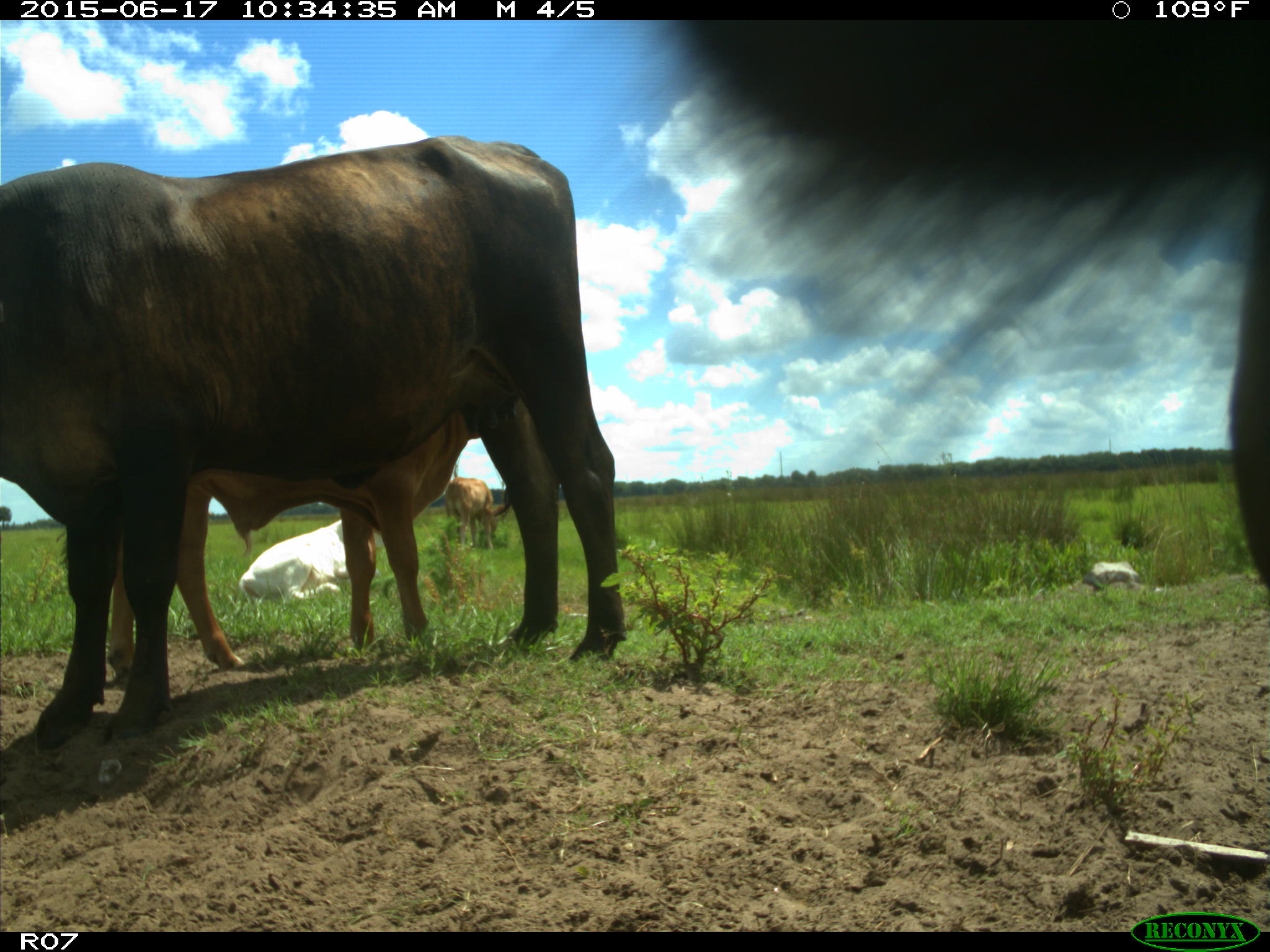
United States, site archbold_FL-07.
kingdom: Animalia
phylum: Chordata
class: Mammalia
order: Artiodactyla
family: Bovidae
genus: Bos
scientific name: Bos taurus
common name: domestic cow